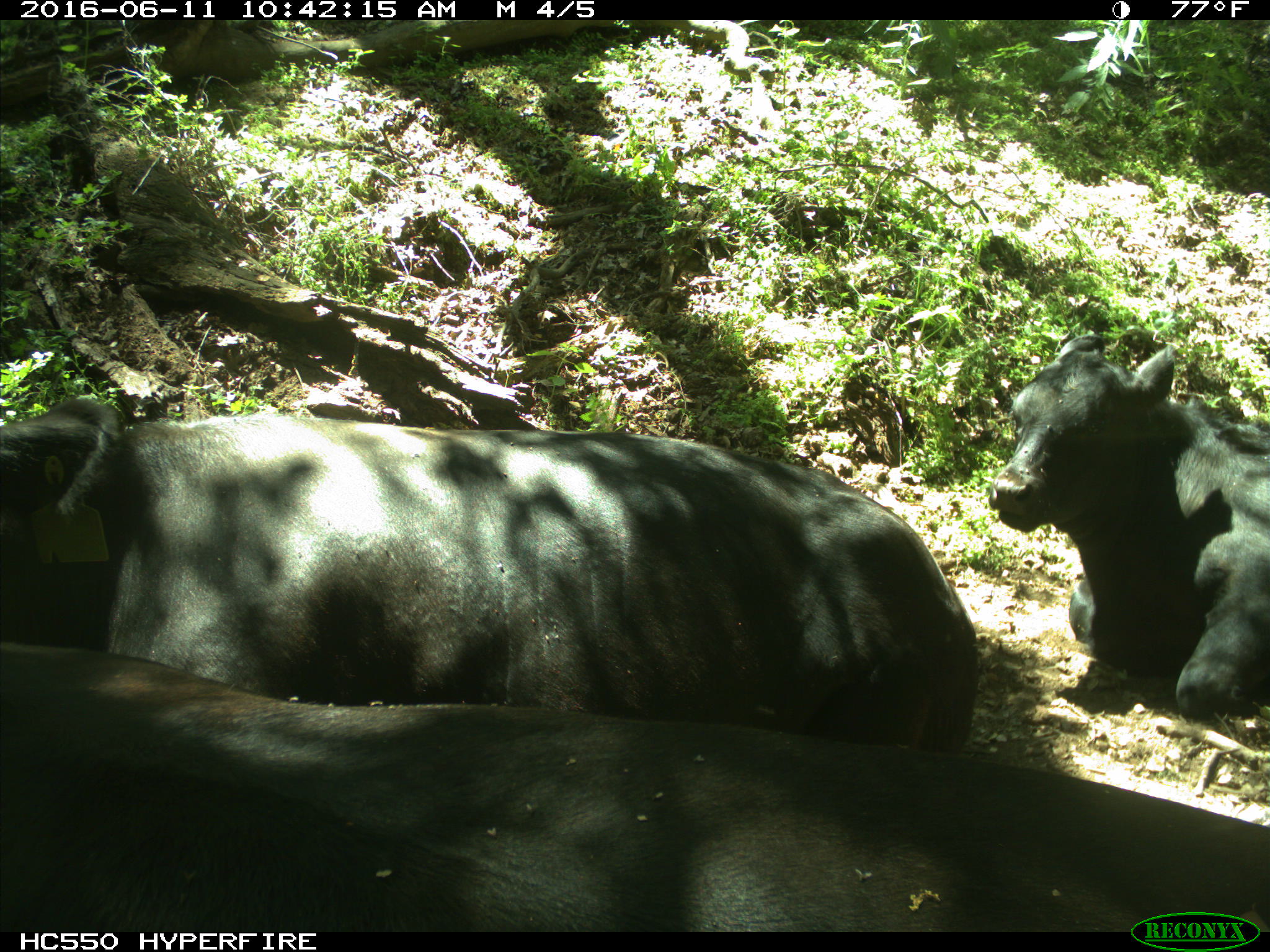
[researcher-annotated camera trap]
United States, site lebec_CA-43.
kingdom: Animalia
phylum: Chordata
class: Mammalia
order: Artiodactyla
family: Bovidae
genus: Bos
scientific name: Bos taurus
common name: domestic cow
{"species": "Bos taurus (domestic cow)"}